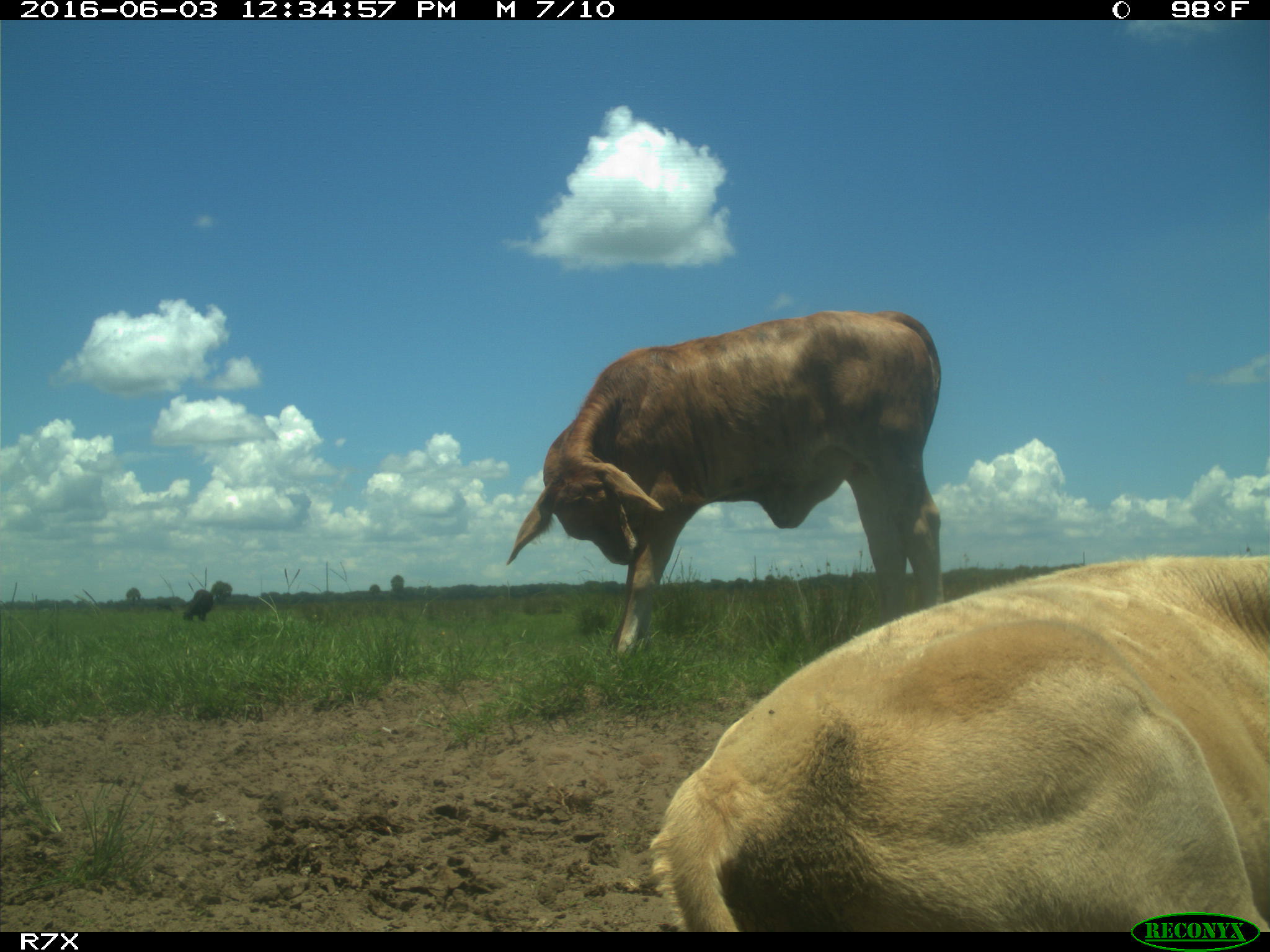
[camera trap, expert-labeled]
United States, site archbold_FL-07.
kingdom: Animalia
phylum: Chordata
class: Mammalia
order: Artiodactyla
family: Bovidae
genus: Bos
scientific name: Bos taurus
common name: domestic cow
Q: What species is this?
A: Bos taurus (domestic cow).